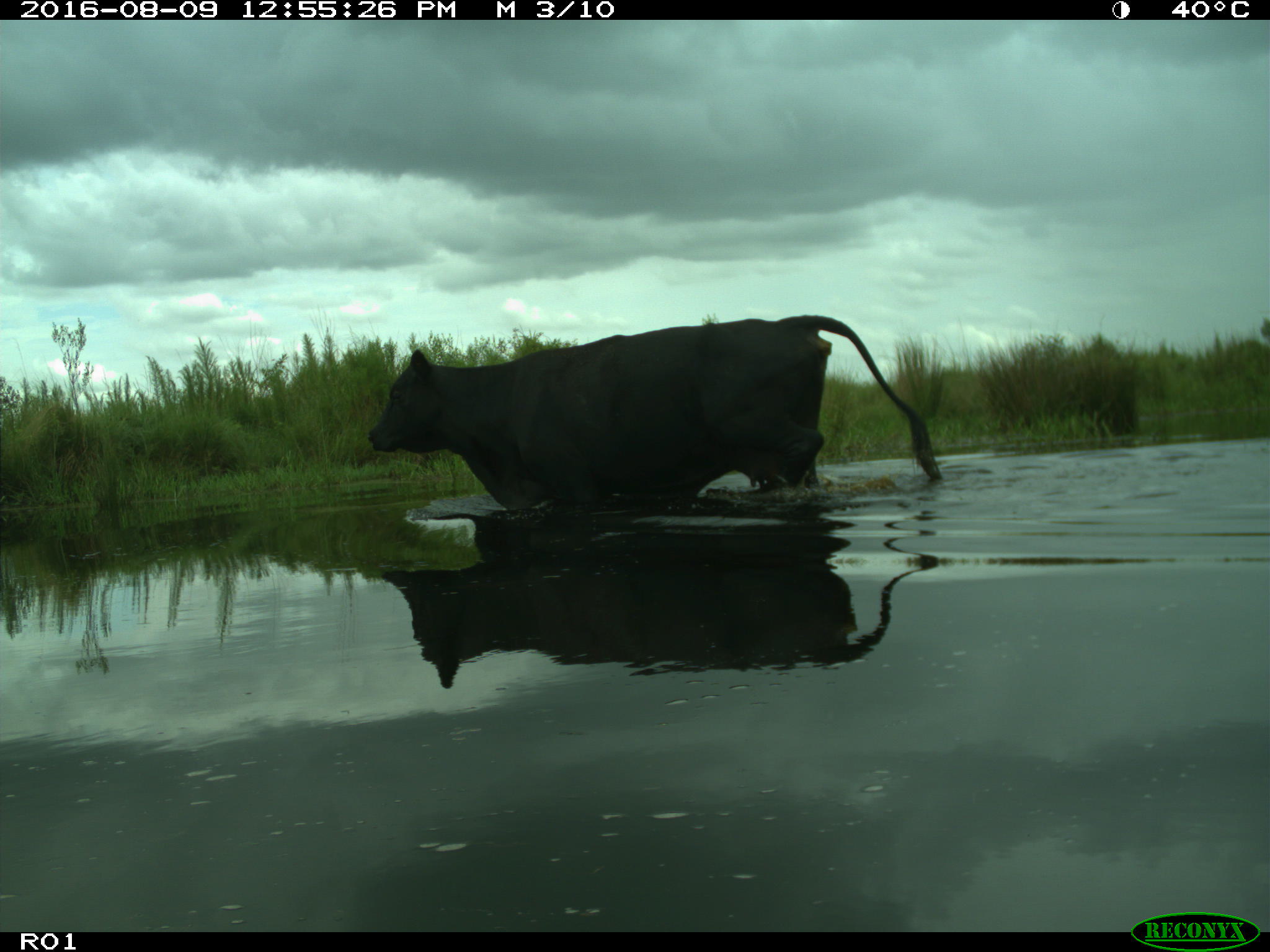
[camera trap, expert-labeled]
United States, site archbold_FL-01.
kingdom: Animalia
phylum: Chordata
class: Mammalia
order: Artiodactyla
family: Bovidae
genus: Bos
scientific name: Bos taurus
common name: domestic cow